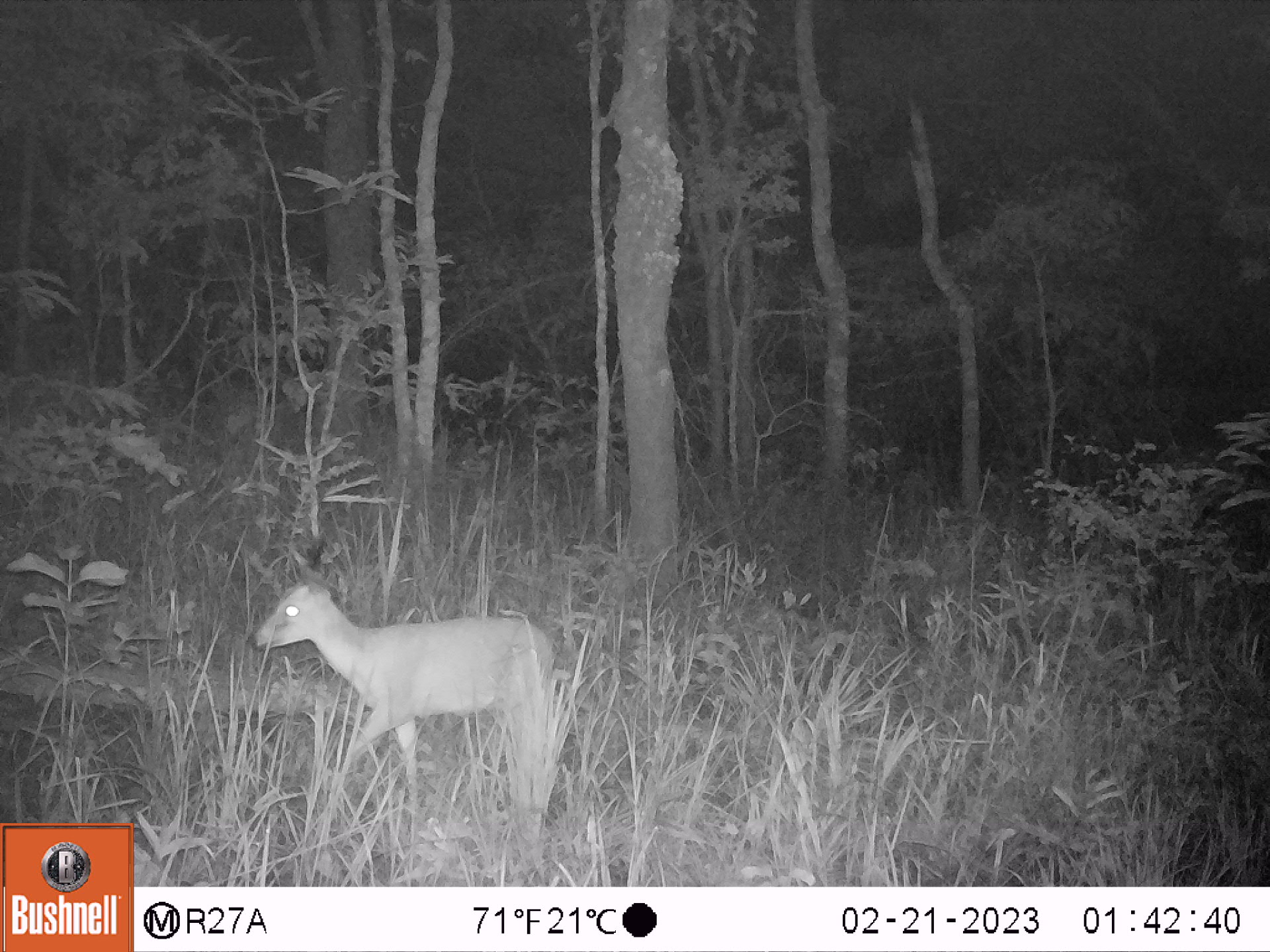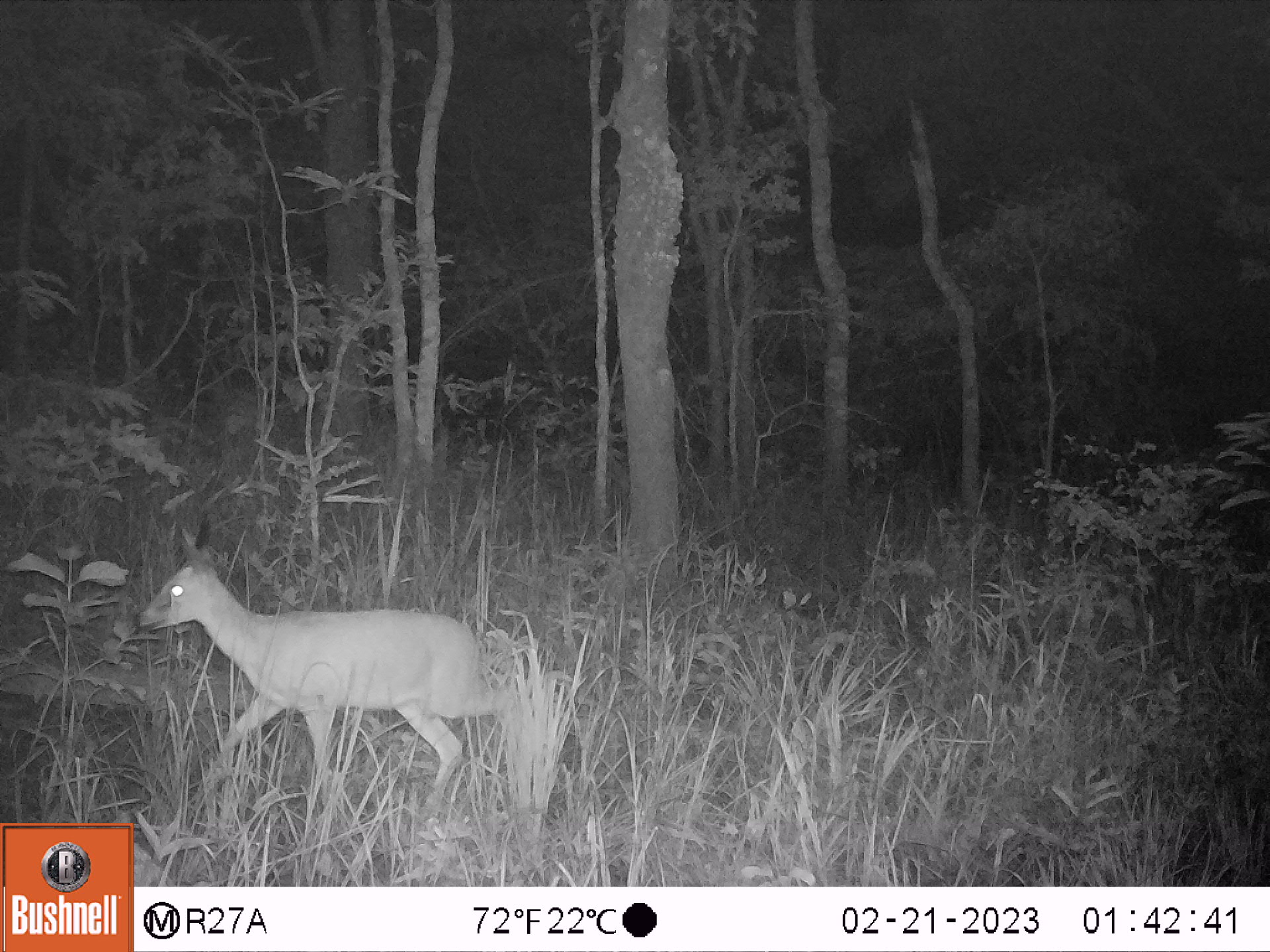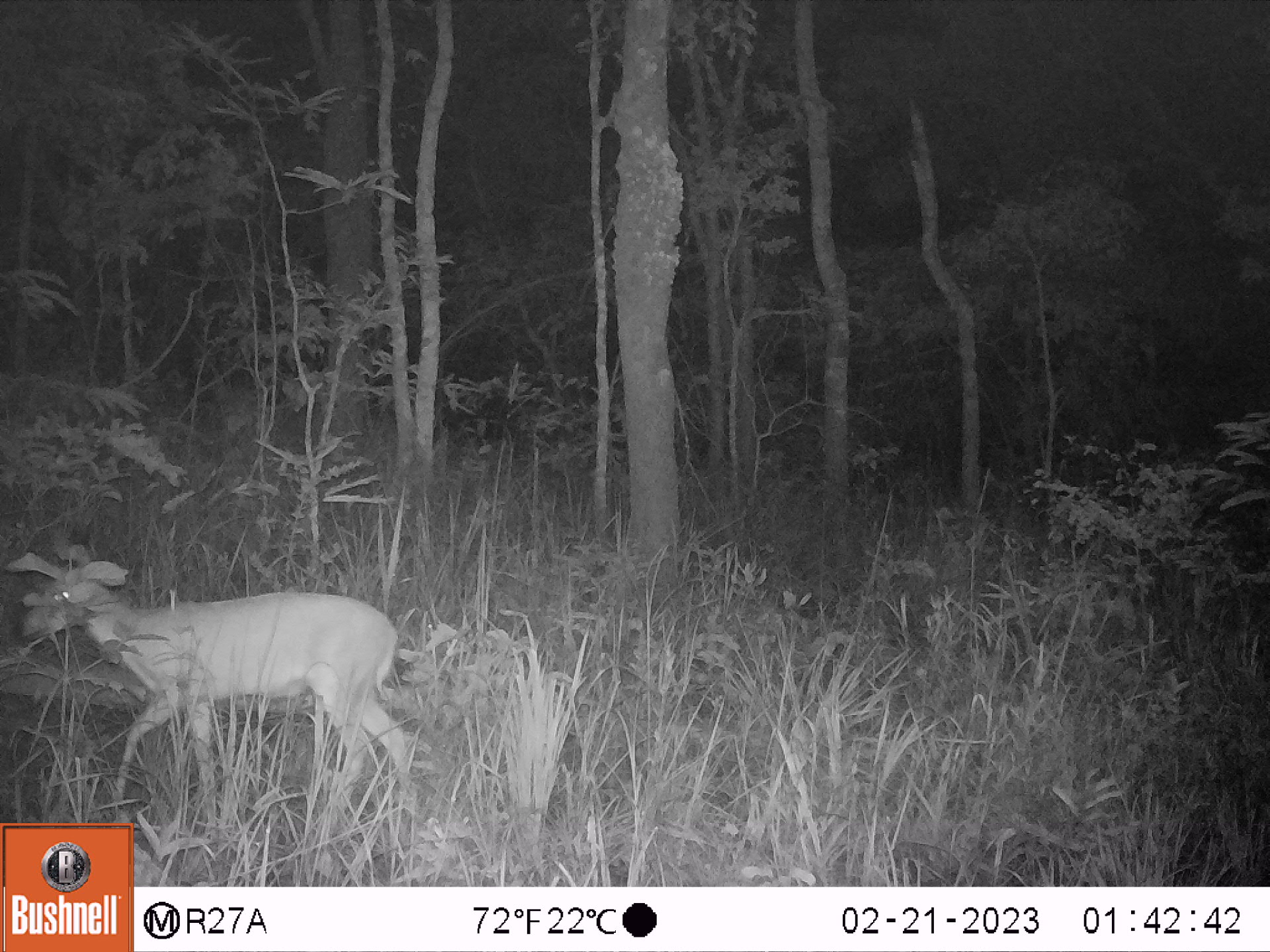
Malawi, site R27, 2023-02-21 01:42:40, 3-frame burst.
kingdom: Animalia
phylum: Chordata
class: Mammalia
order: Artiodactyla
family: Bovidae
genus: Sylvicapra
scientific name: Sylvicapra grimmia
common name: common duiker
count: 1